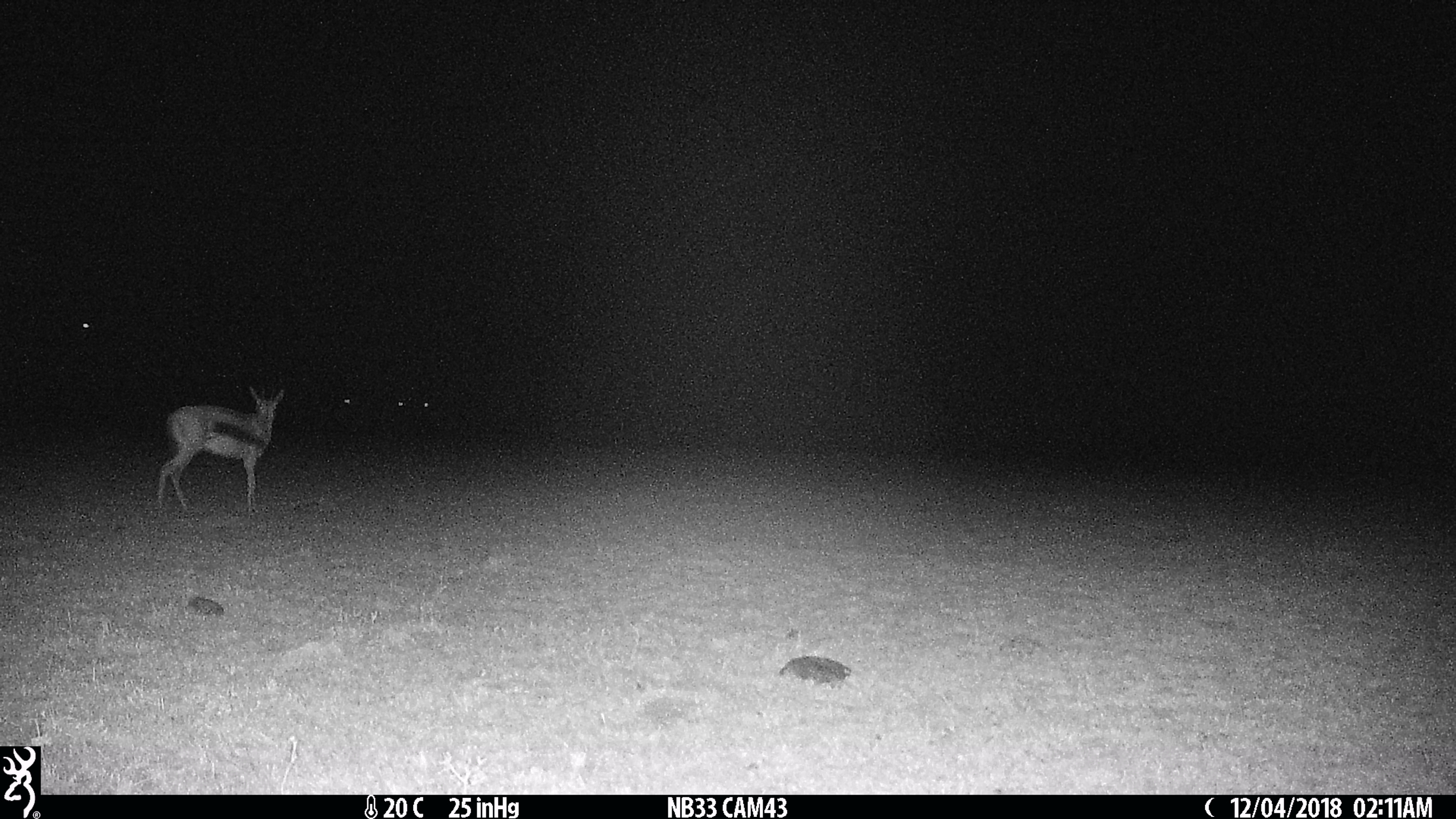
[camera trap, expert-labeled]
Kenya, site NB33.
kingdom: Animalia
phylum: Chordata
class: Mammalia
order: Artiodactyla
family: Bovidae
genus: Eudorcas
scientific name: Eudorcas thomsonii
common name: thomon's gazelle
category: gazelle thomsons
Gazelle thomsons (thomon's gazelle) (Eudorcas thomsonii).